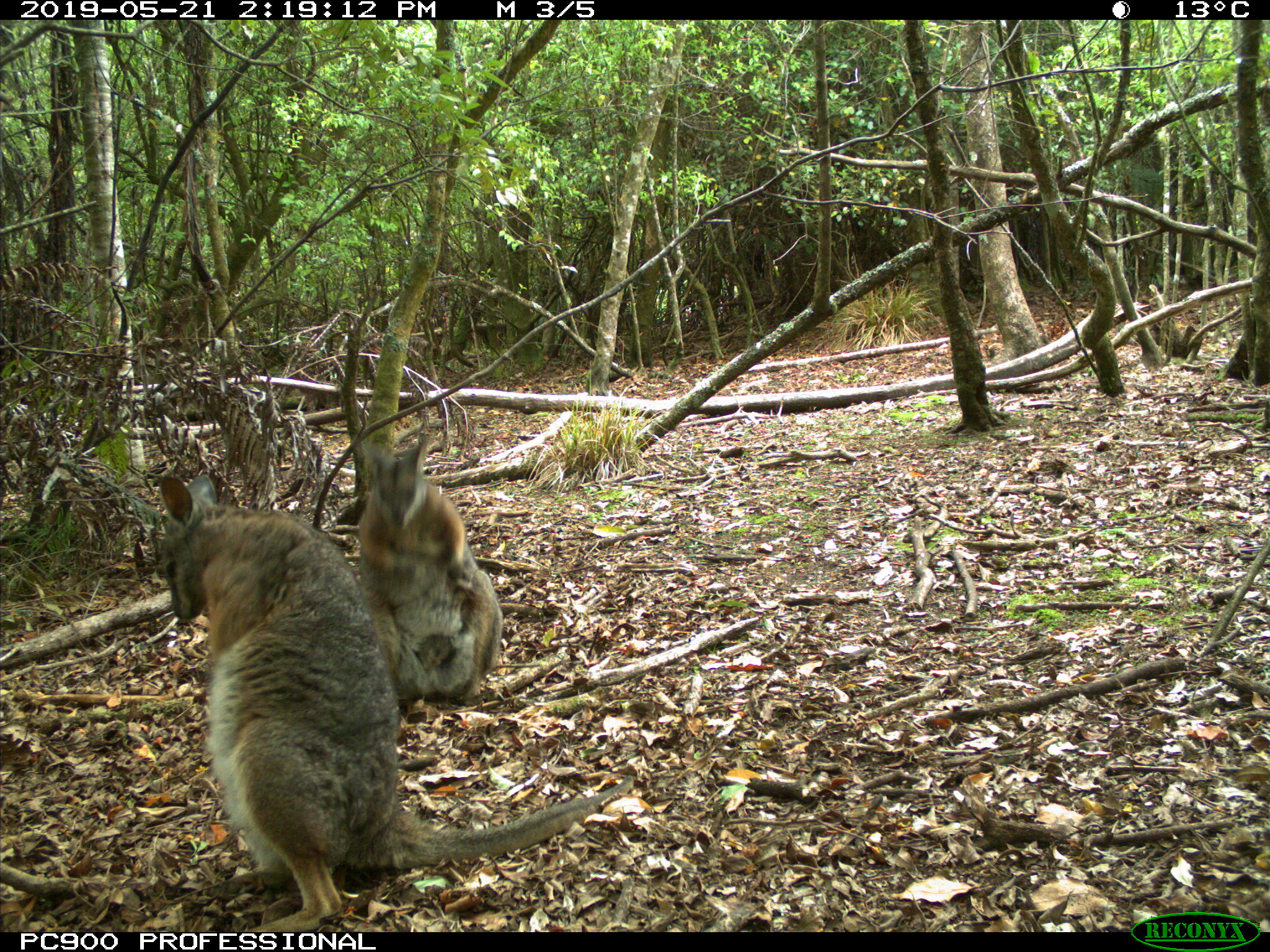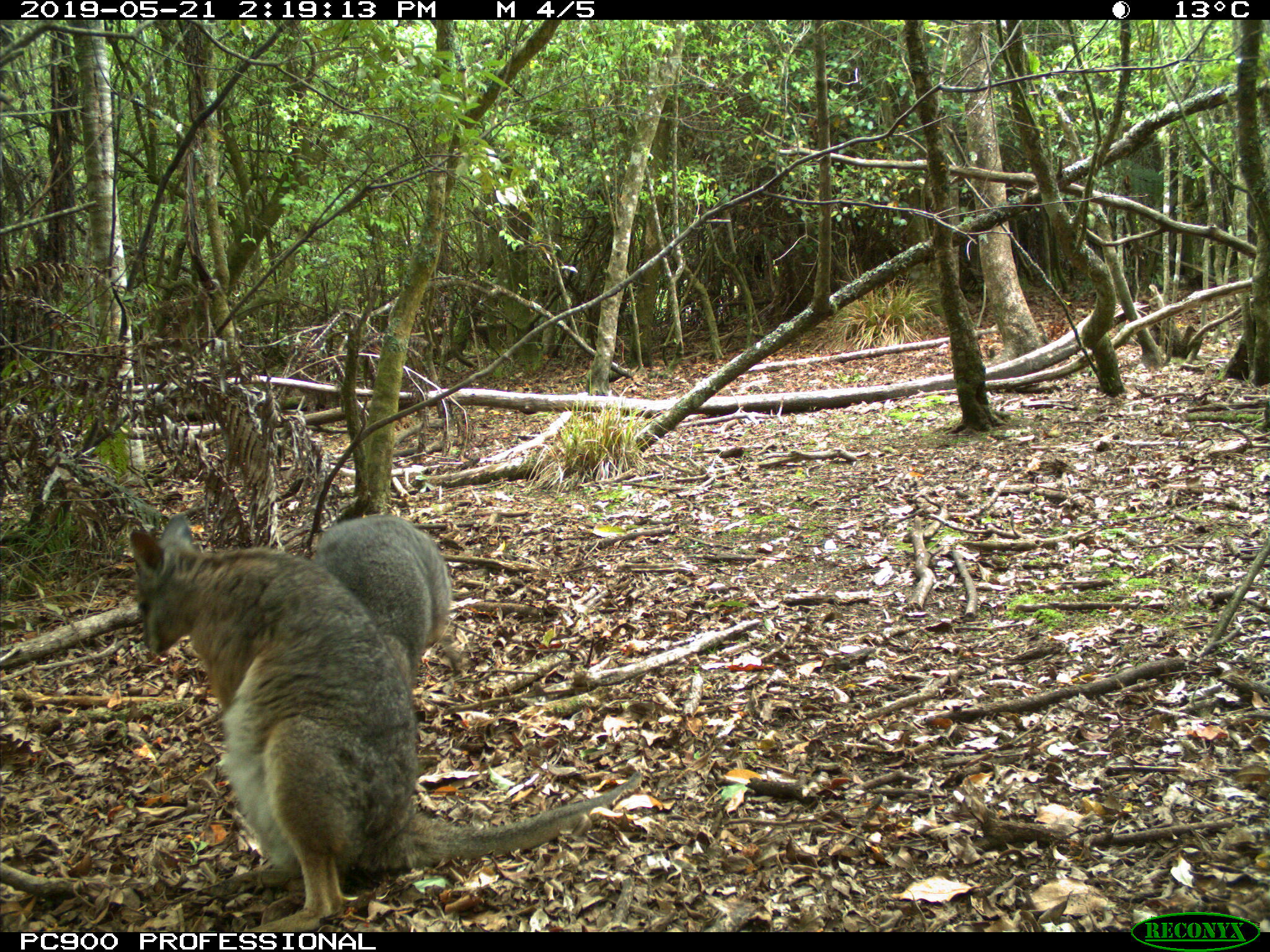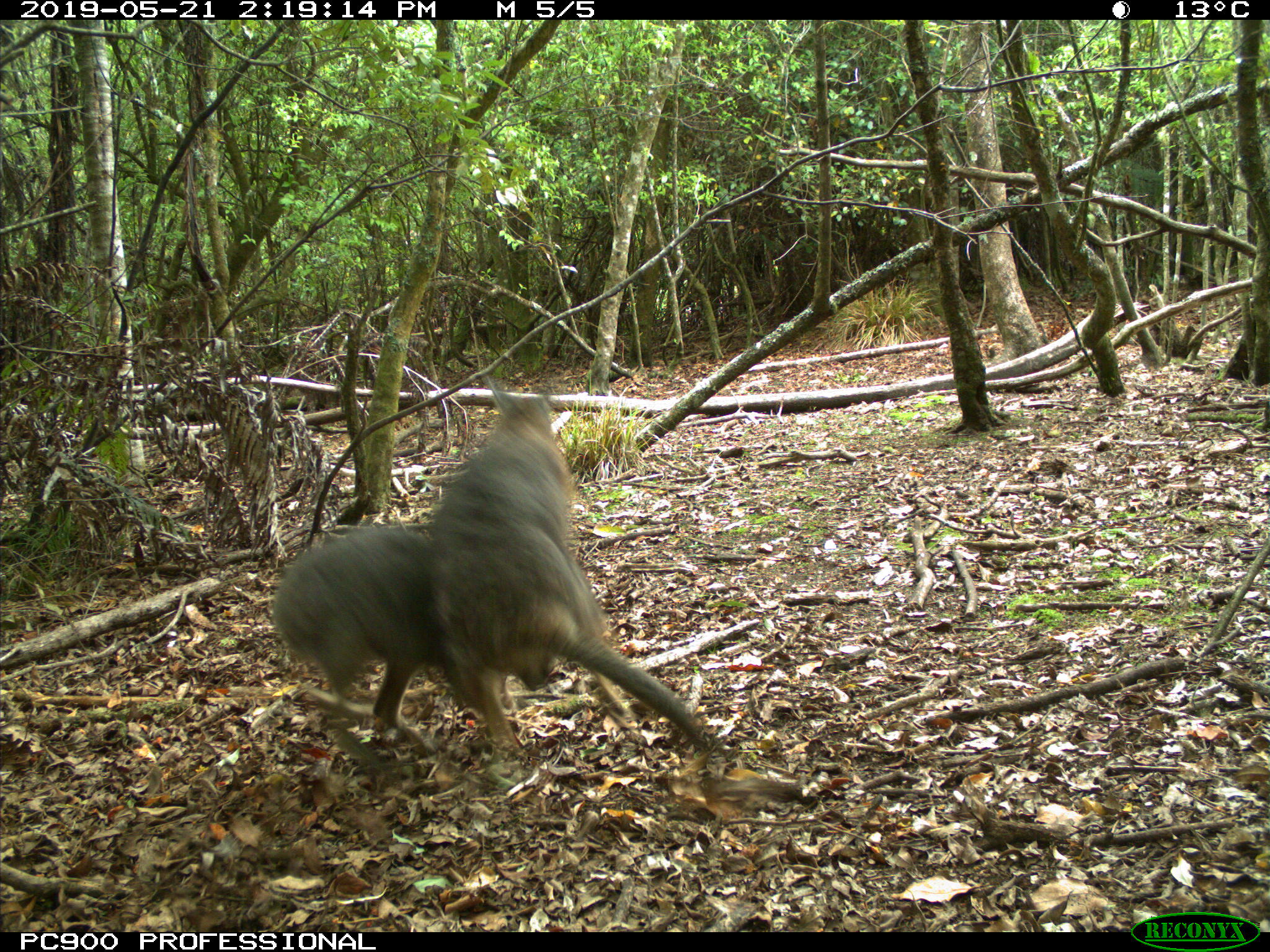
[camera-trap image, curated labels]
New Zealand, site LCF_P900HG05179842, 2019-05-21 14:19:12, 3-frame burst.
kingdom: Animalia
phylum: Chordata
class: Mammalia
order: Diprotodontia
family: Macropodidae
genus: Notamacropus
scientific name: Notamacropus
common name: wallaby